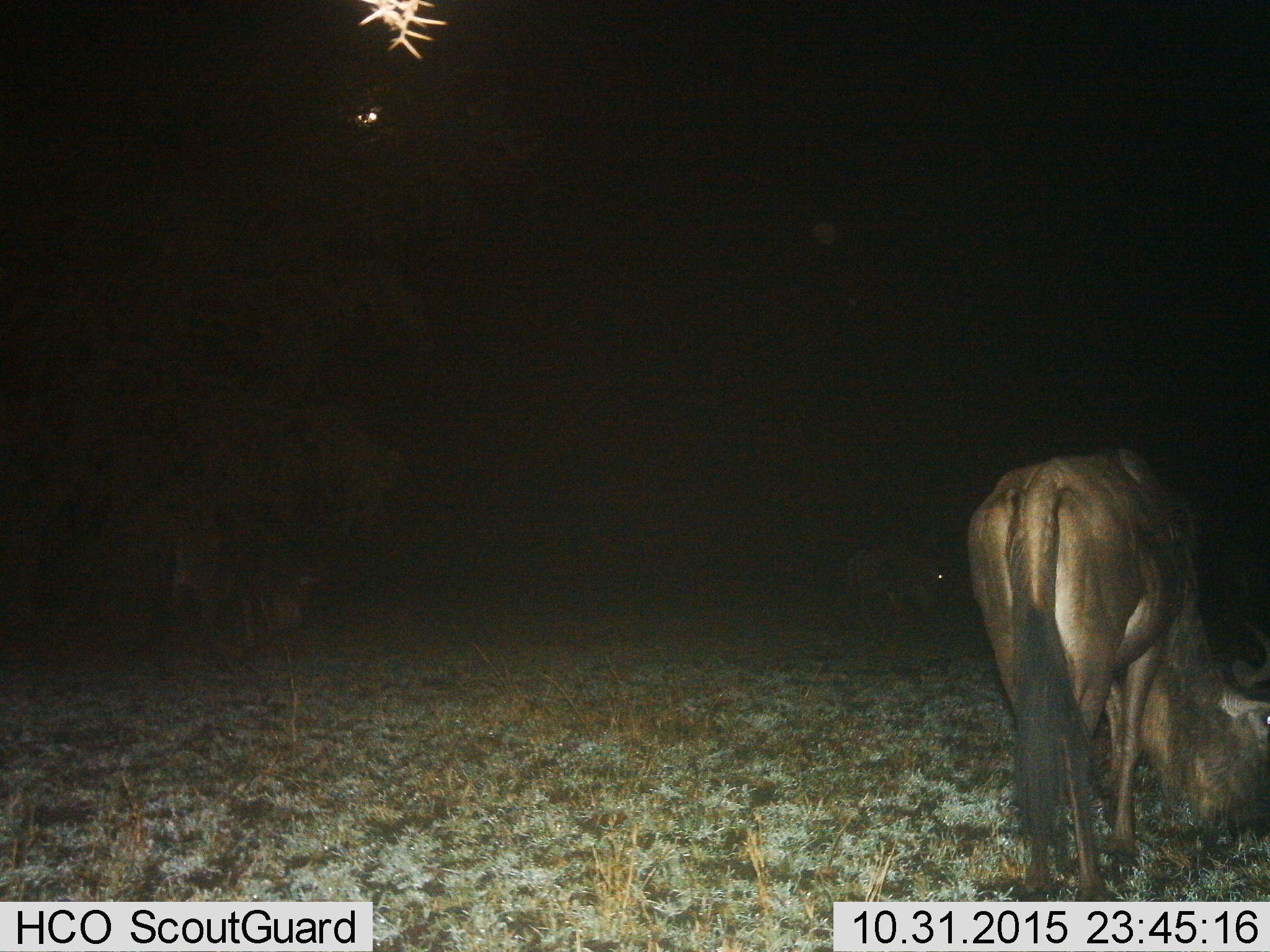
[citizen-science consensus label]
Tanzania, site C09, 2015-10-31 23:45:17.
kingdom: Animalia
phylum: Chordata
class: Mammalia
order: Artiodactyla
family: Bovidae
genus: Connochaetes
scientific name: Connochaetes taurinus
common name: blue wildebeest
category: wildebeest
Wildebeest (blue wildebeest) (Connochaetes taurinus), count 1. Behavior (volunteer vote fractions): standing 29%, resting 0%, moving 7%, interacting 0%. Young present (vote fraction): 0%. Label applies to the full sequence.